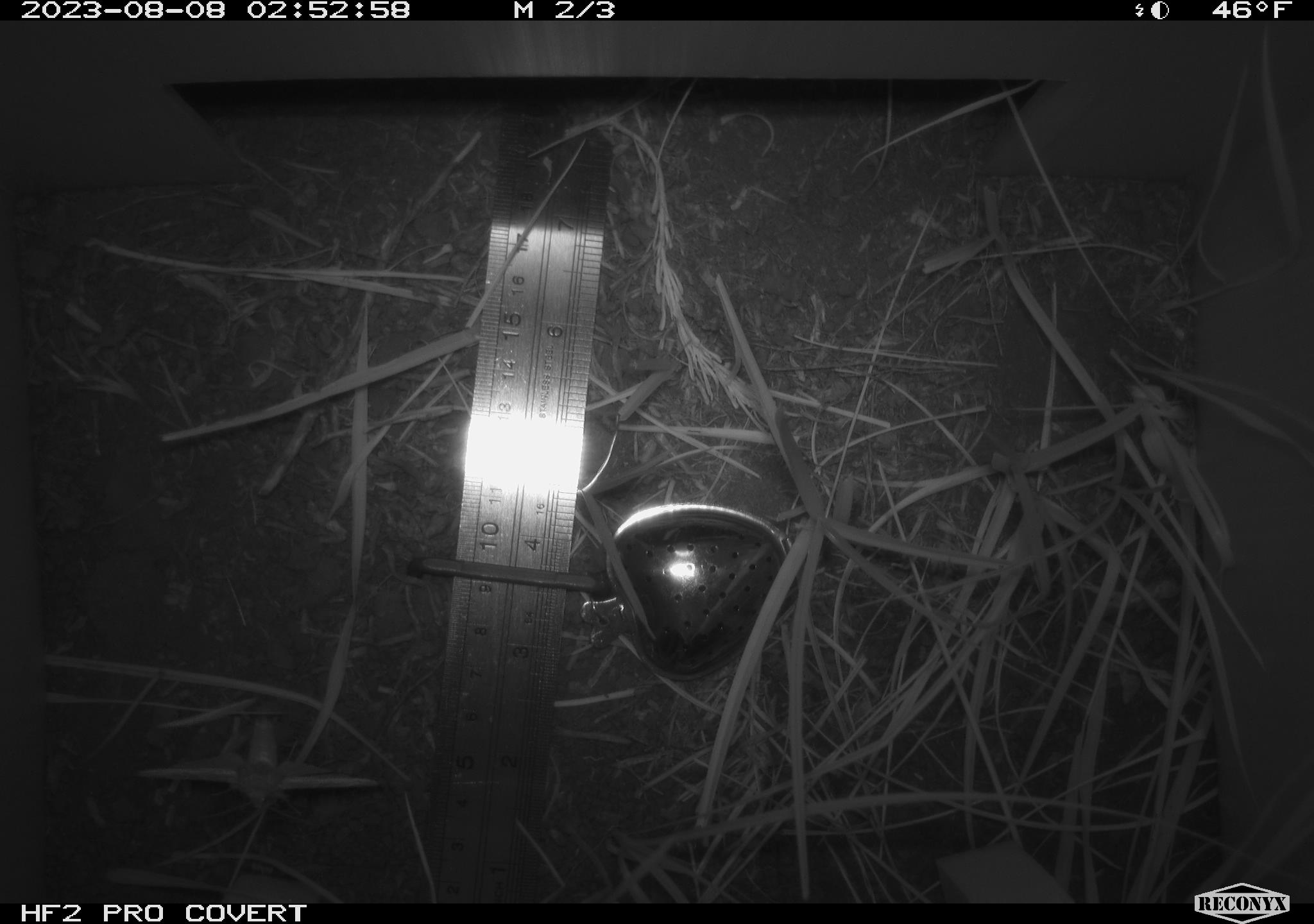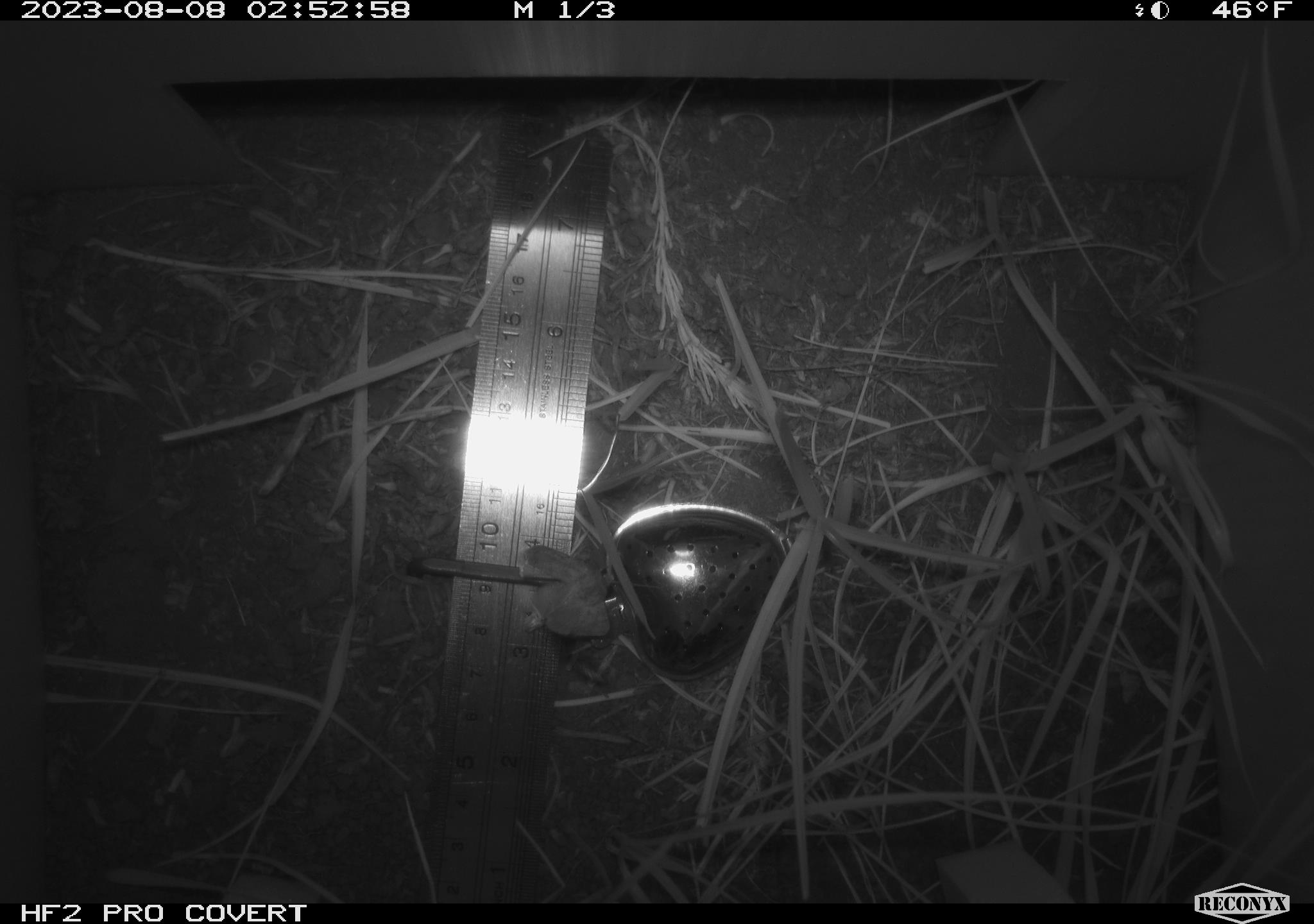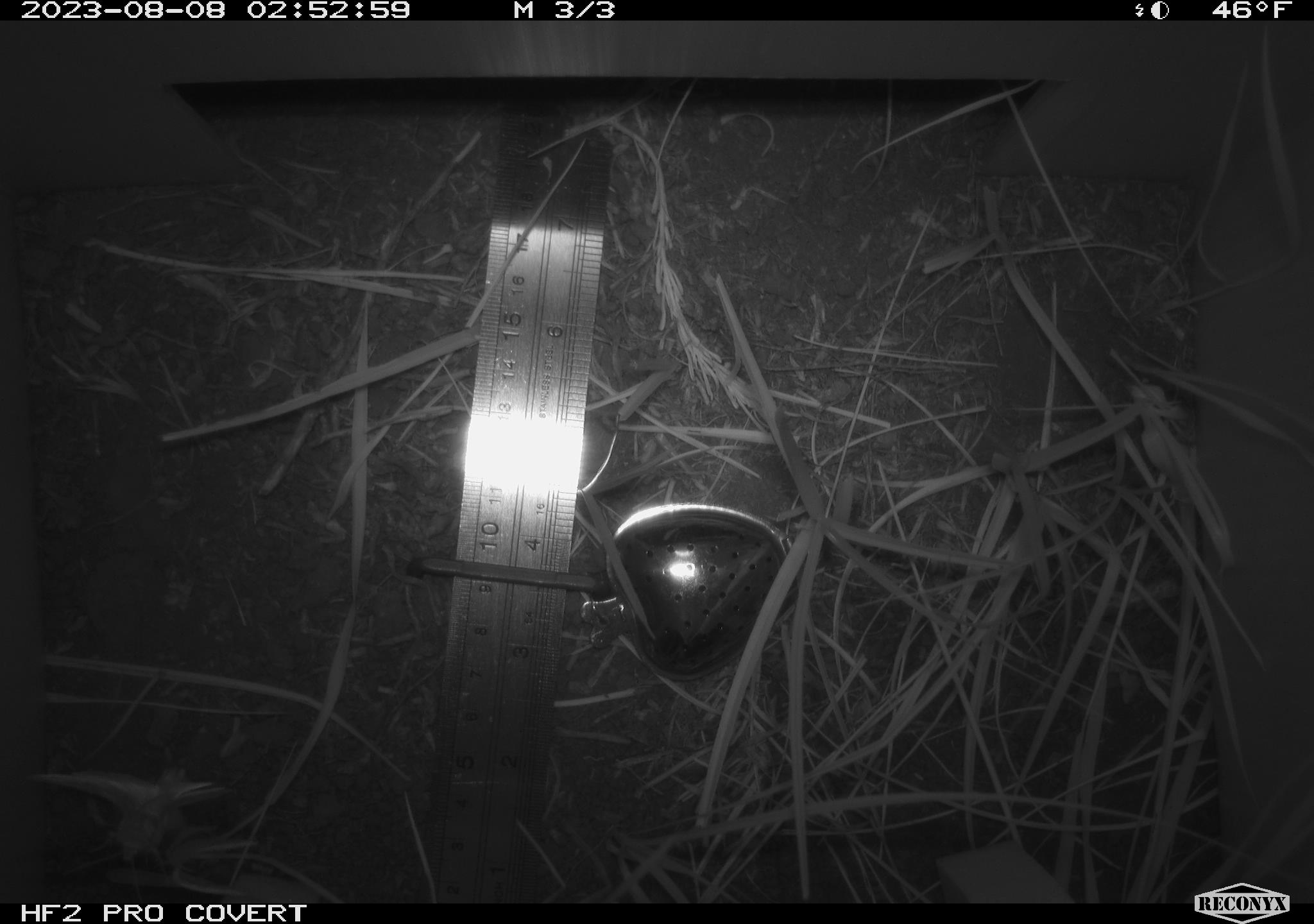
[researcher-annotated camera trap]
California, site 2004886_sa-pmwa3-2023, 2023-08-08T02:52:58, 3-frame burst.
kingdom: Animalia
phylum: Arthropoda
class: Insecta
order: Lepidoptera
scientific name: Lepidoptera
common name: butterflies and moths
Butterflies and moths (Lepidoptera).